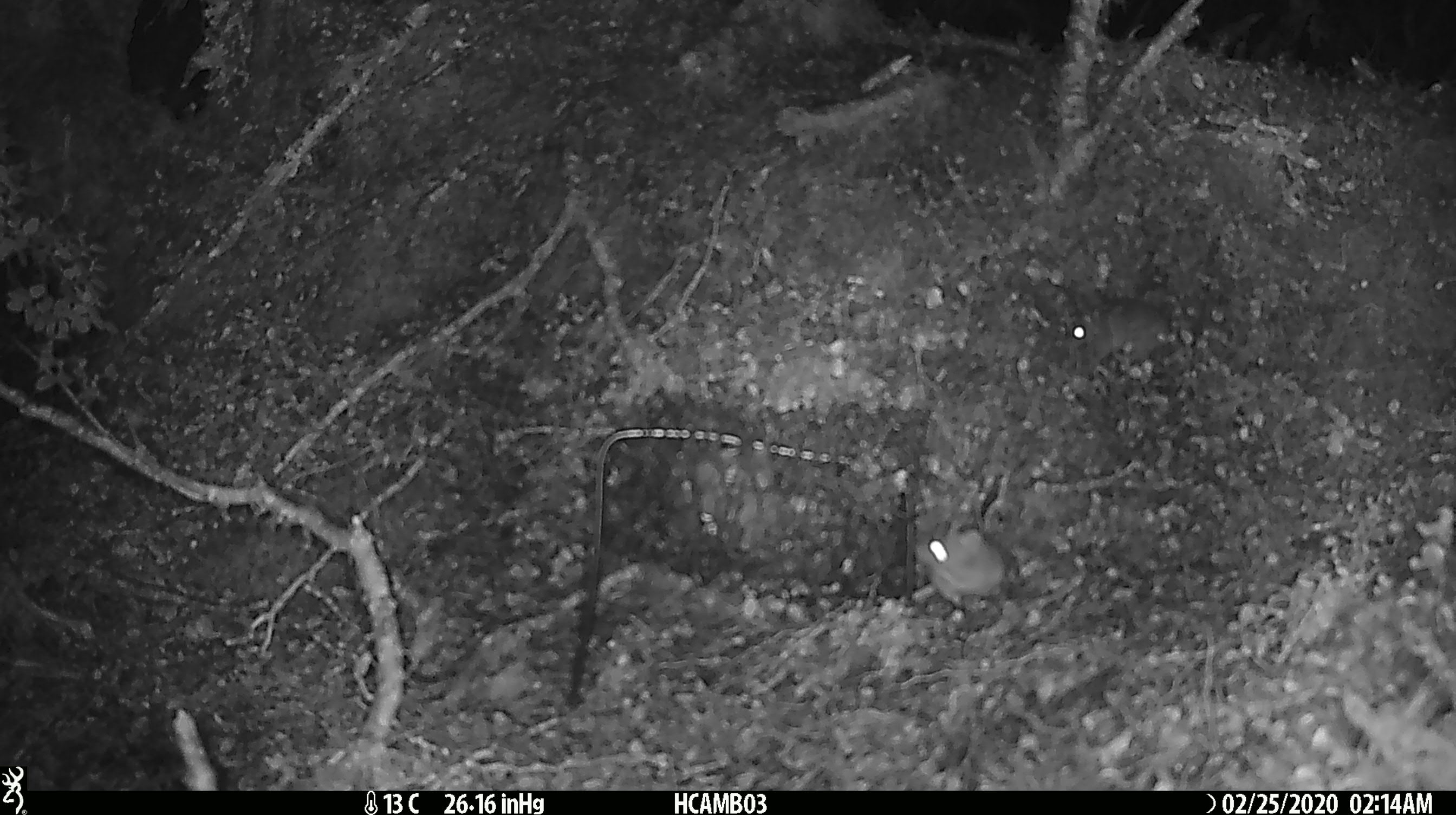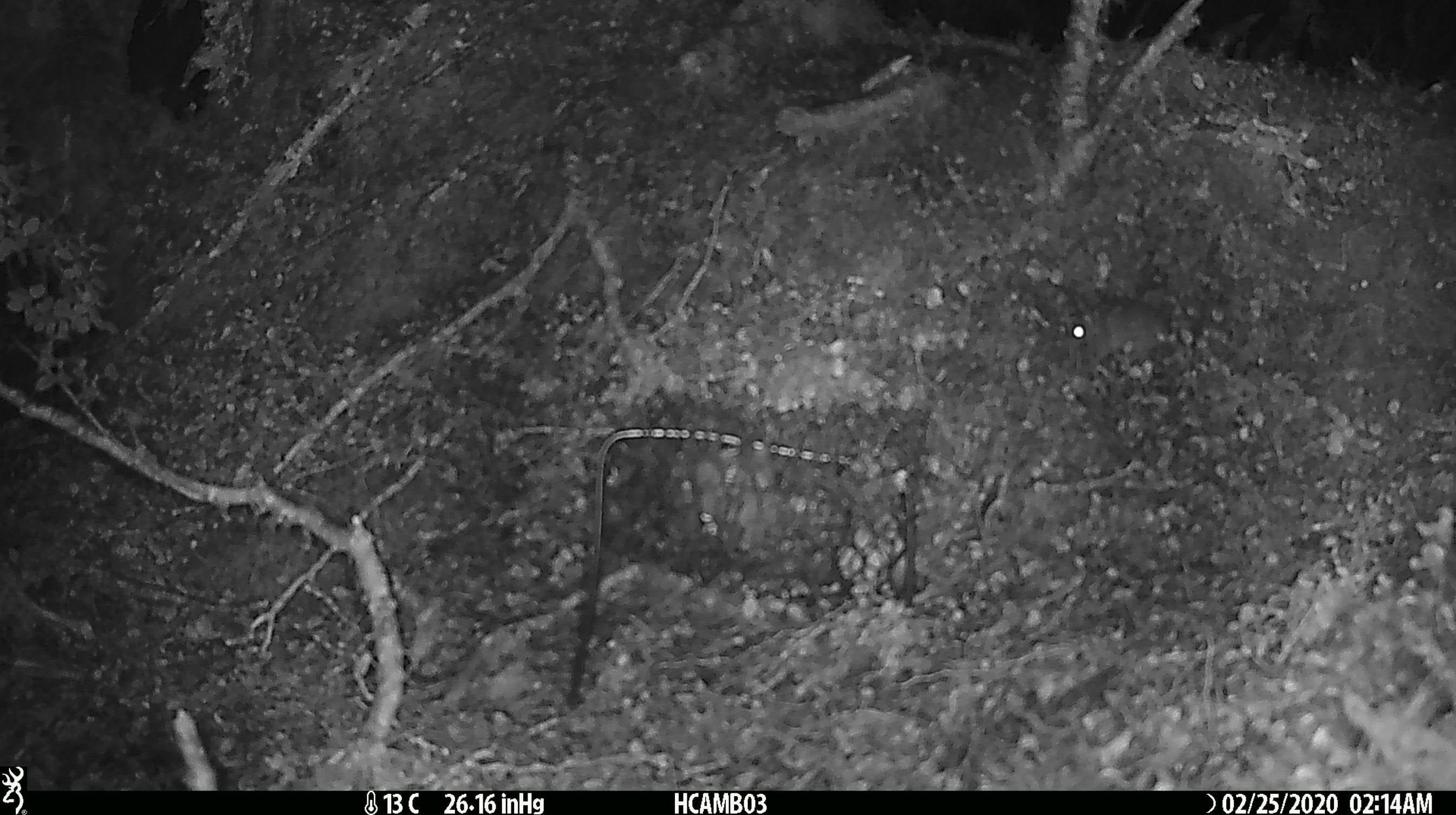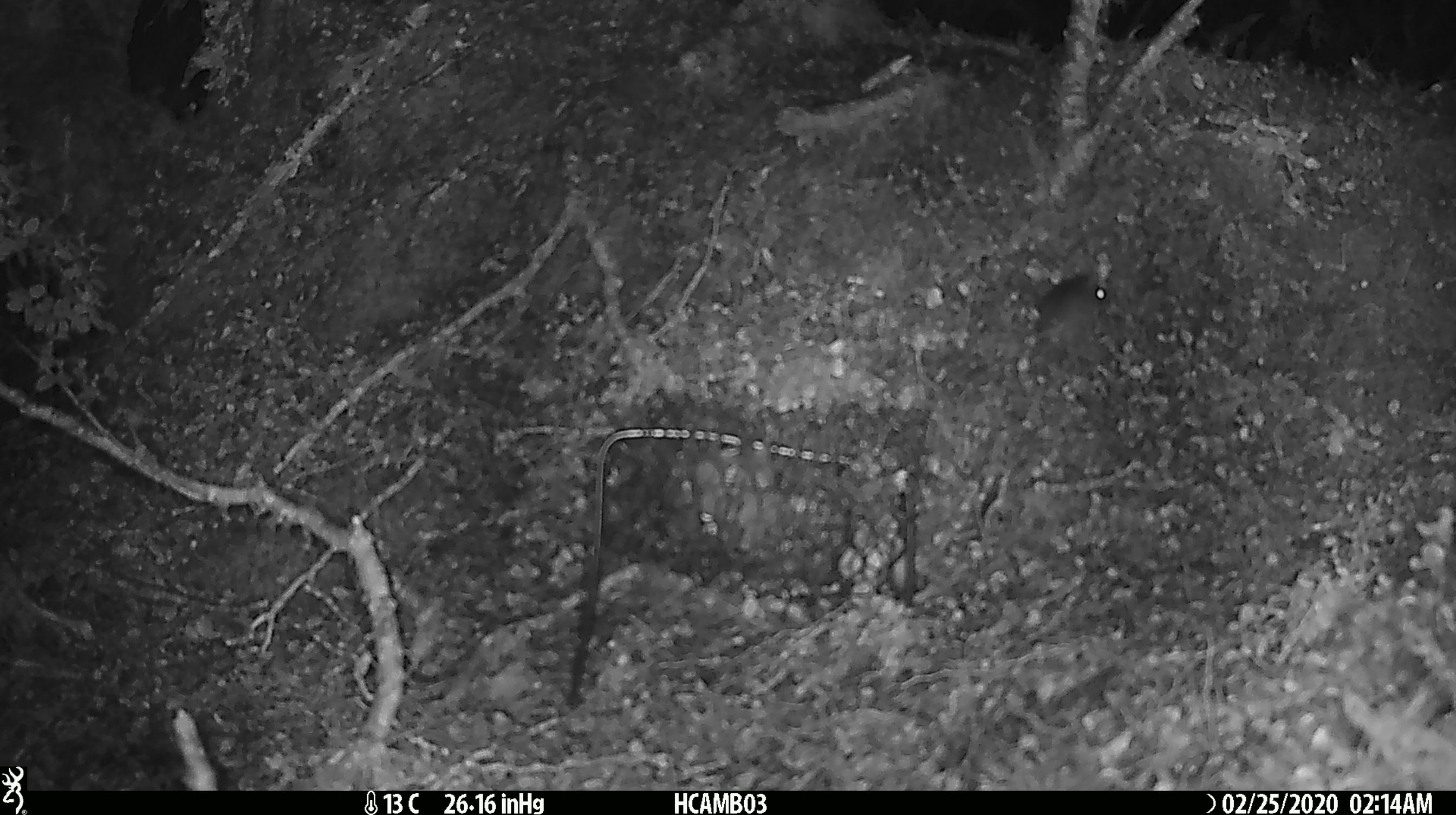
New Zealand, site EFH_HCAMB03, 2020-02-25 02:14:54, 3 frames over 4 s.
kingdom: Animalia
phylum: Chordata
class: Mammalia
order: Rodentia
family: Muridae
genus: Mus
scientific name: Mus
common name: mouse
Mouse (Mus).